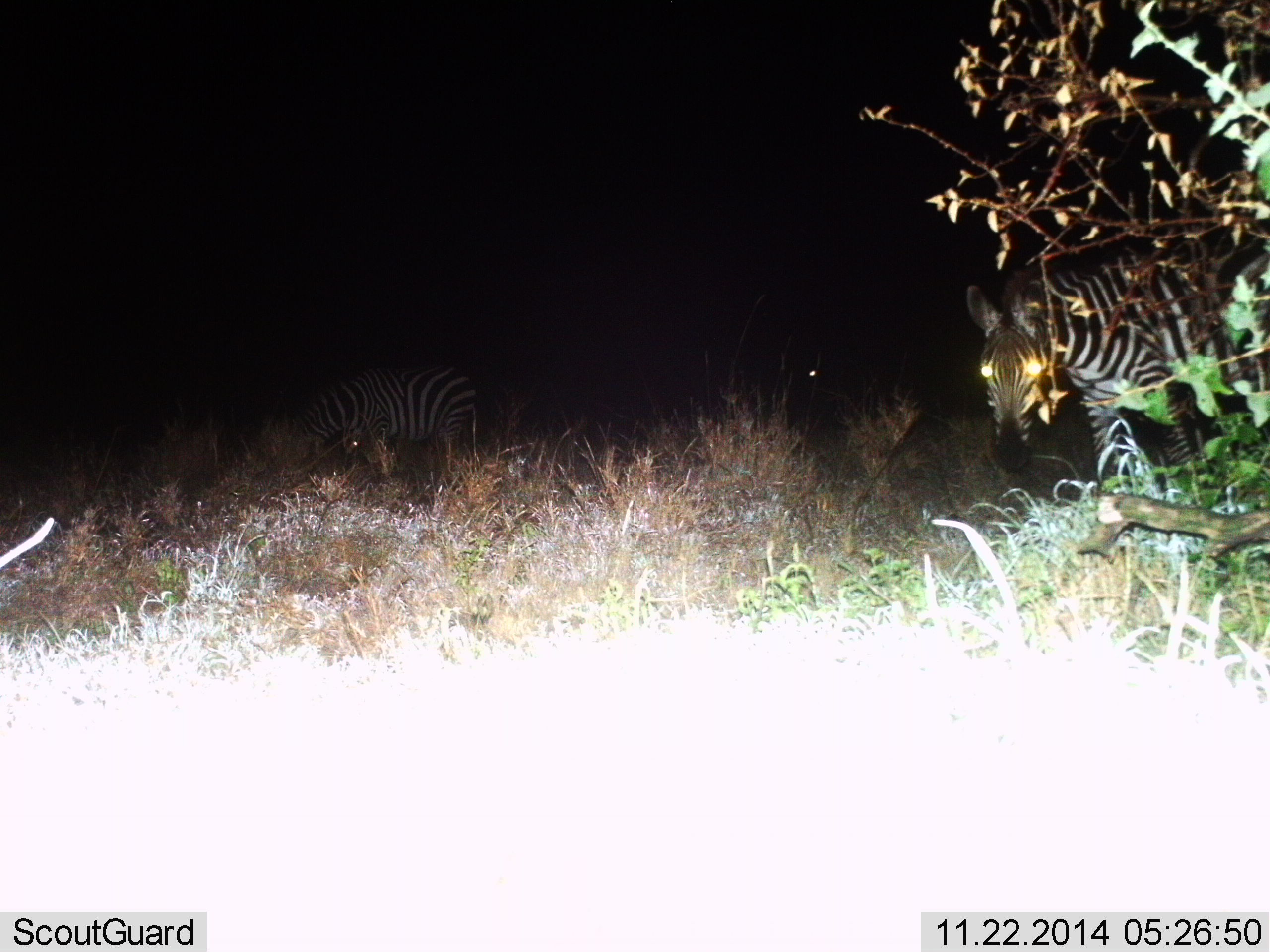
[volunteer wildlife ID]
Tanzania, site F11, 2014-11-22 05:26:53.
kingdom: Animalia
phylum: Chordata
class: Mammalia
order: Perissodactyla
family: Equidae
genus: Equus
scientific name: Equus quagga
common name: plains zebra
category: zebra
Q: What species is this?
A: Zebra (plains zebra) (Equus quagga).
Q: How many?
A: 2.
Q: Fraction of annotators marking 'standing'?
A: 70%.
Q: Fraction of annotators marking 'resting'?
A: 0%.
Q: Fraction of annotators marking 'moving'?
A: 20%.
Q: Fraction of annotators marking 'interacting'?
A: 0%.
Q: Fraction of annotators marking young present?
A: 0%.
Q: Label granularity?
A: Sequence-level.